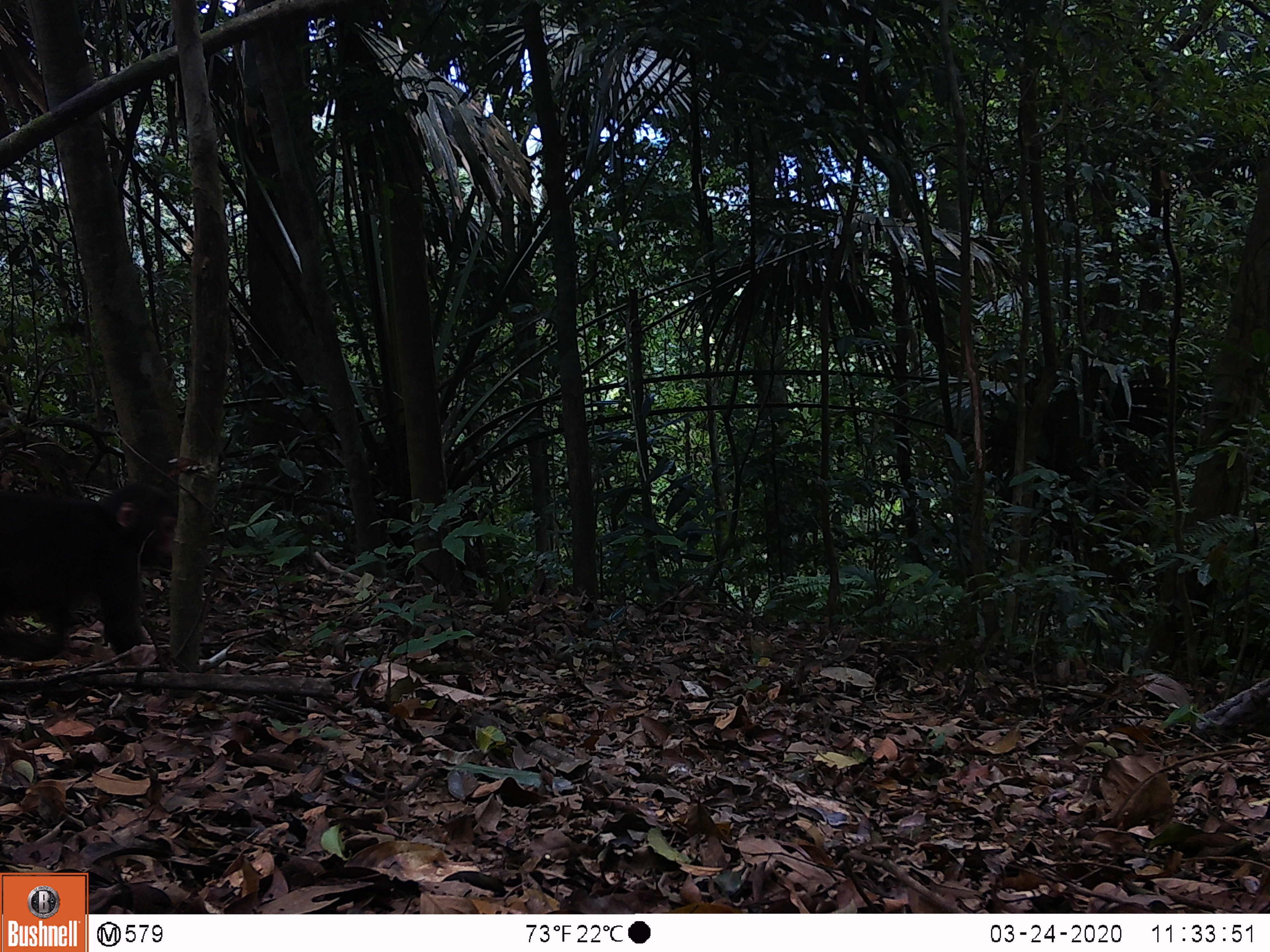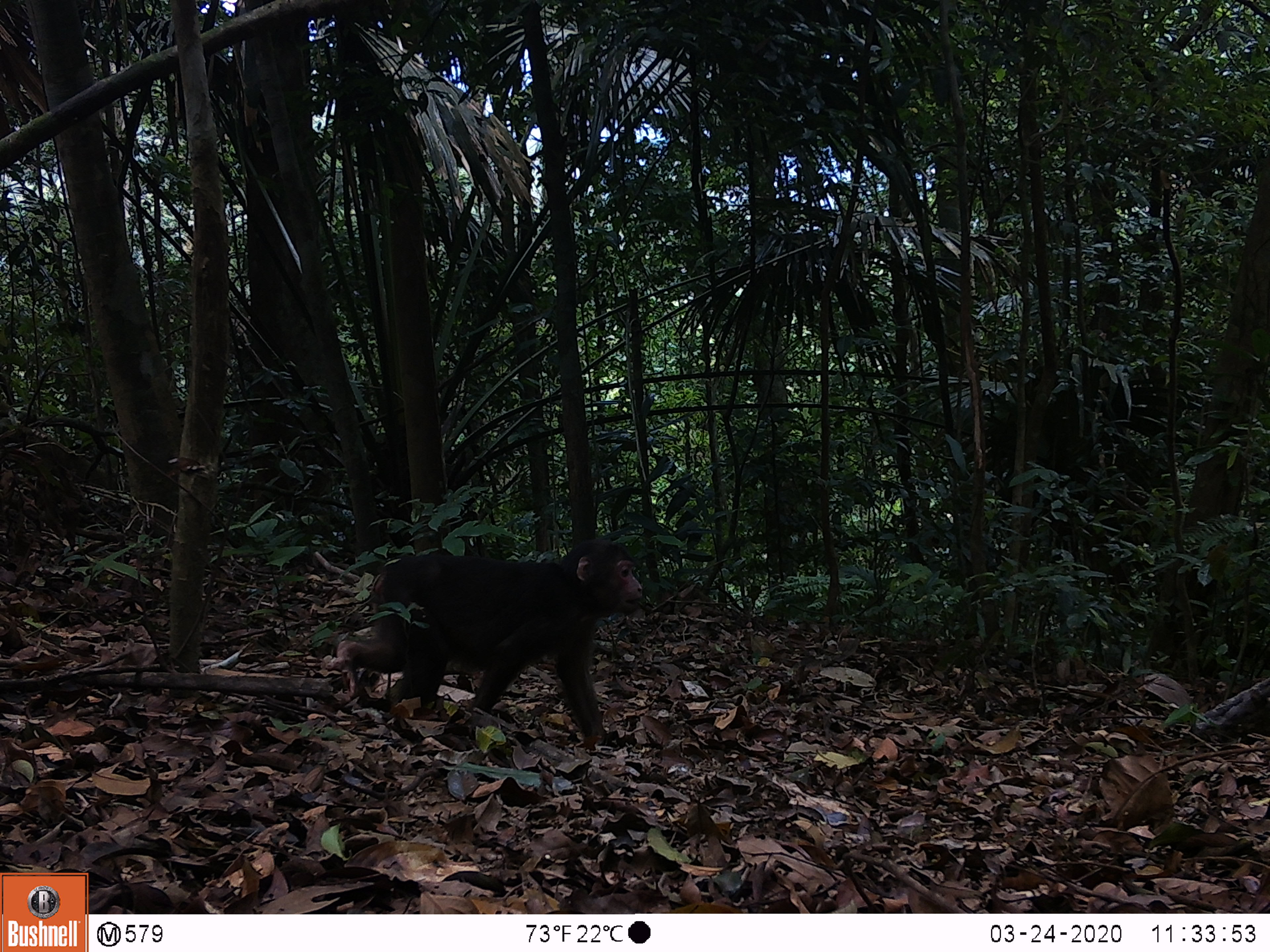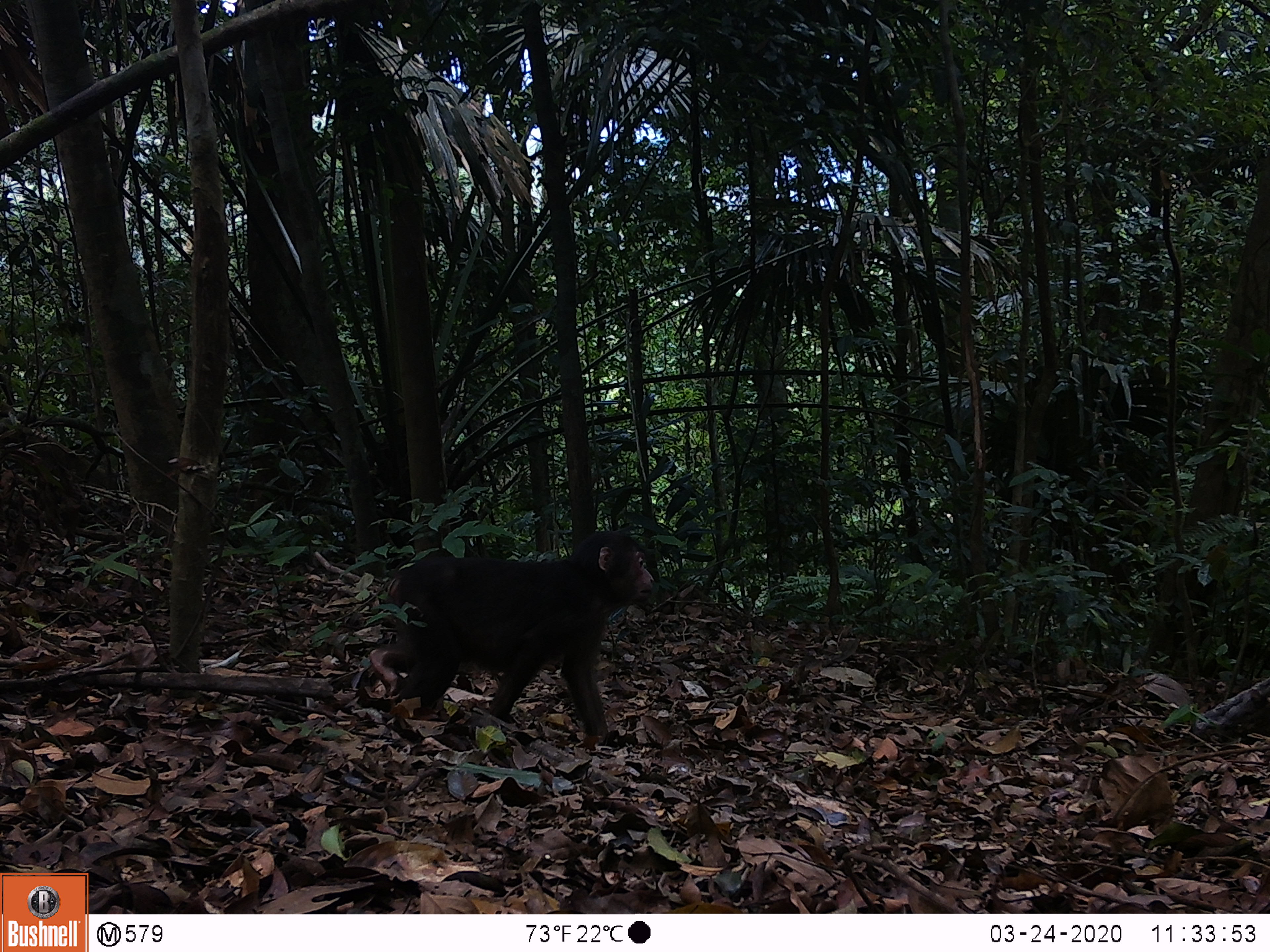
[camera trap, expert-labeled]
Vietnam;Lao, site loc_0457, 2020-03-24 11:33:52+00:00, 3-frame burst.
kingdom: Animalia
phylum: Chordata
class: Mammalia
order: Primates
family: Cercopithecidae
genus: Macaca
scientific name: Macaca arctoides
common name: stump-tailed macaque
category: stump tailed macaque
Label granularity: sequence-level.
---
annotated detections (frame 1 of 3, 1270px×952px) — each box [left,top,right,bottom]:
stump tailed macaque: [0,479,174,663]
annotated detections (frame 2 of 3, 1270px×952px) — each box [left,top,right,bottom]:
stump tailed macaque: [335,538,642,750]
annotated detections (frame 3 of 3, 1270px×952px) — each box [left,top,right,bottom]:
stump tailed macaque: [366,526,655,745]